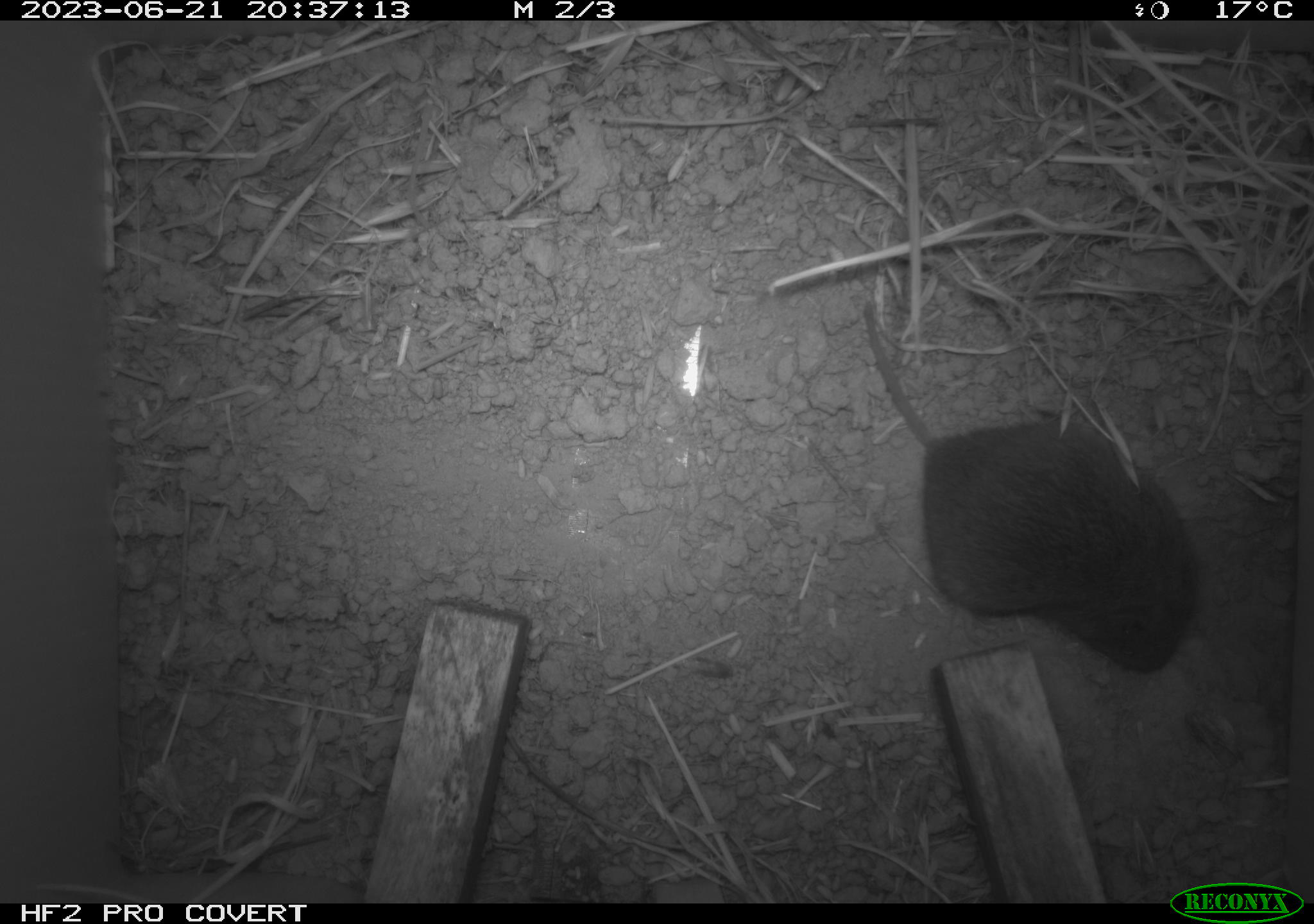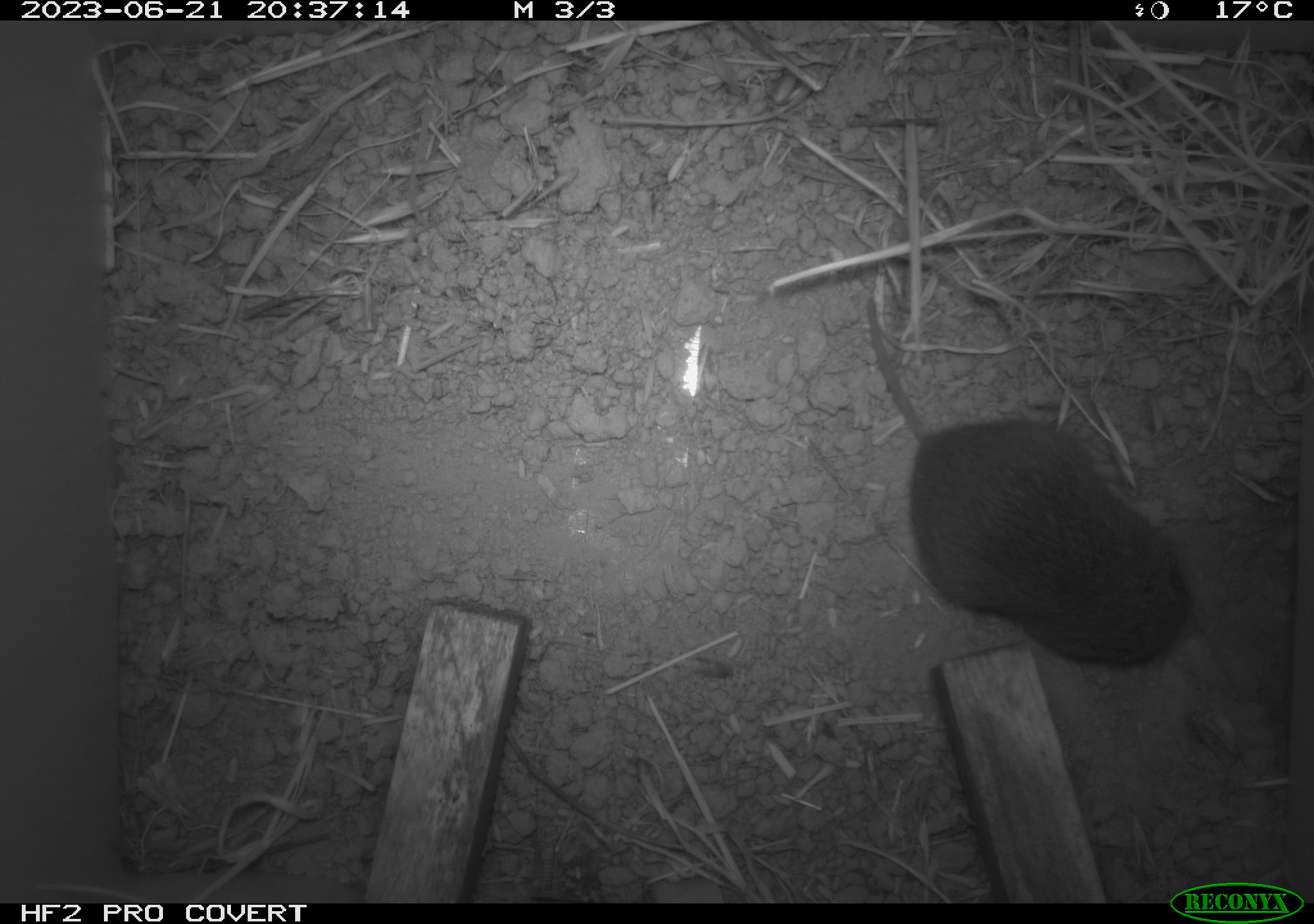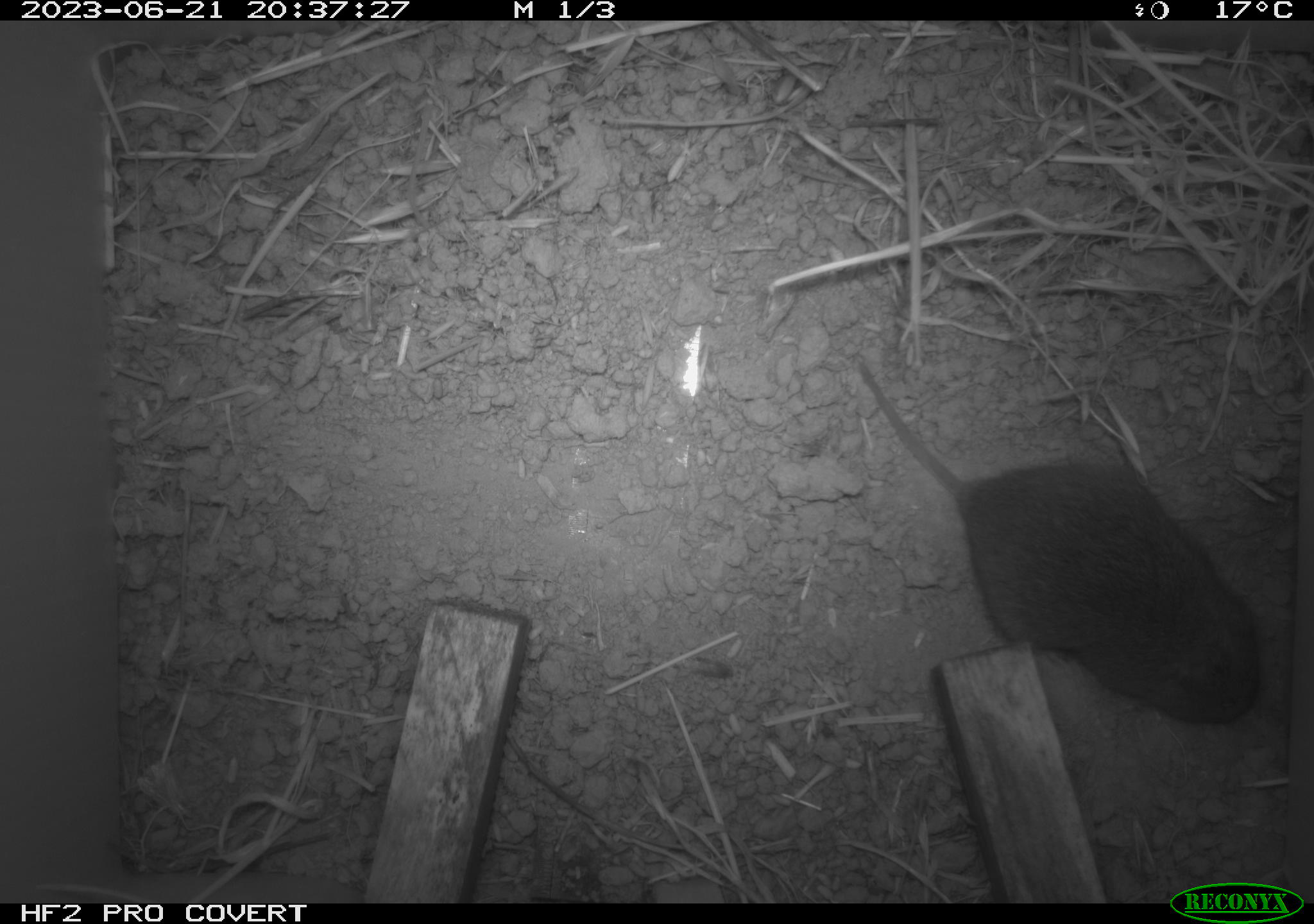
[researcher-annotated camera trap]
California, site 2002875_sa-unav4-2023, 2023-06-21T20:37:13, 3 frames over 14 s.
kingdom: Animalia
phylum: Chordata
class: Mammalia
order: Rodentia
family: Cricetidae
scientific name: Arvicolinae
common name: voles, lemmings, and muskrats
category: arvicolinae subfamily